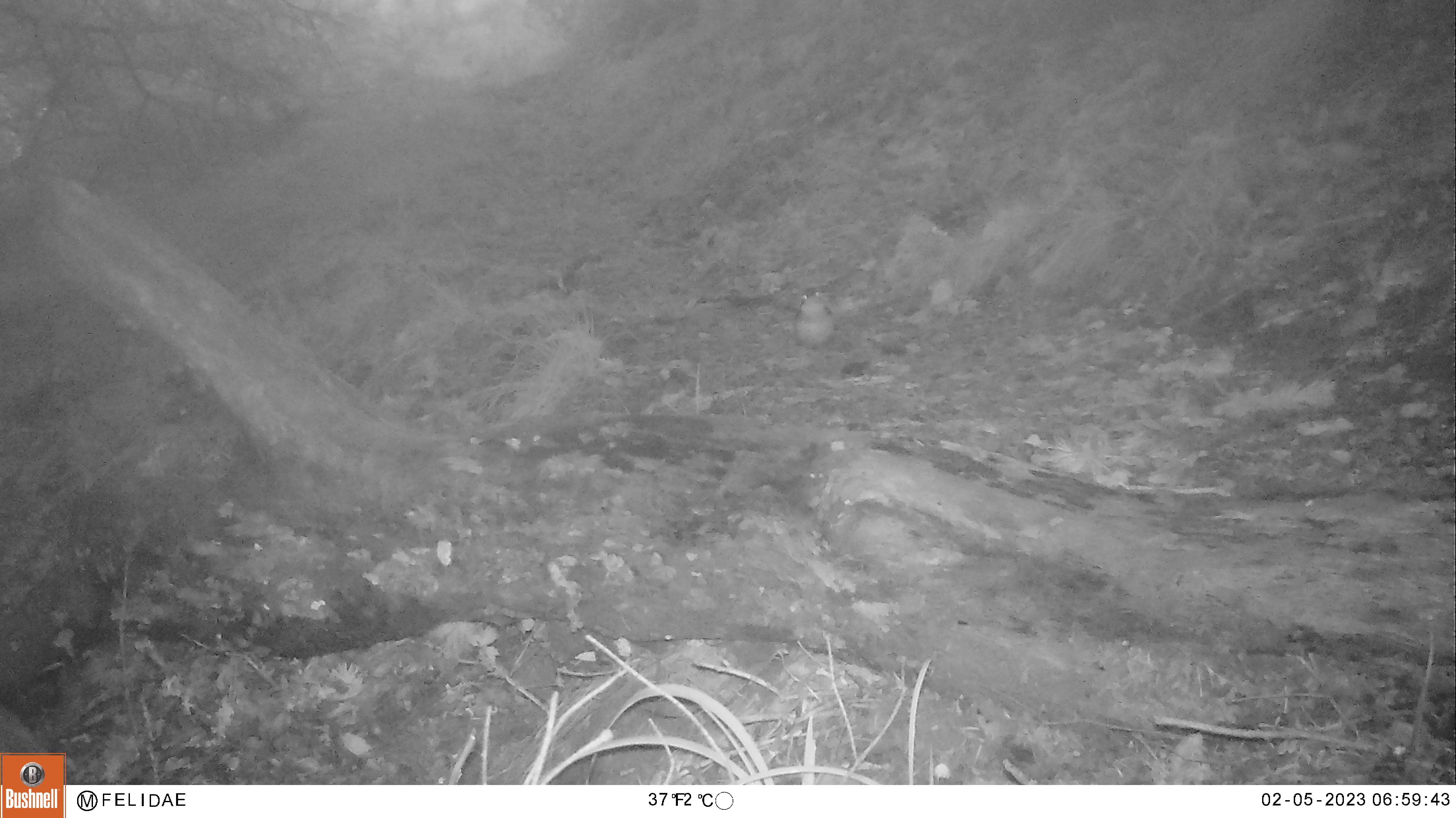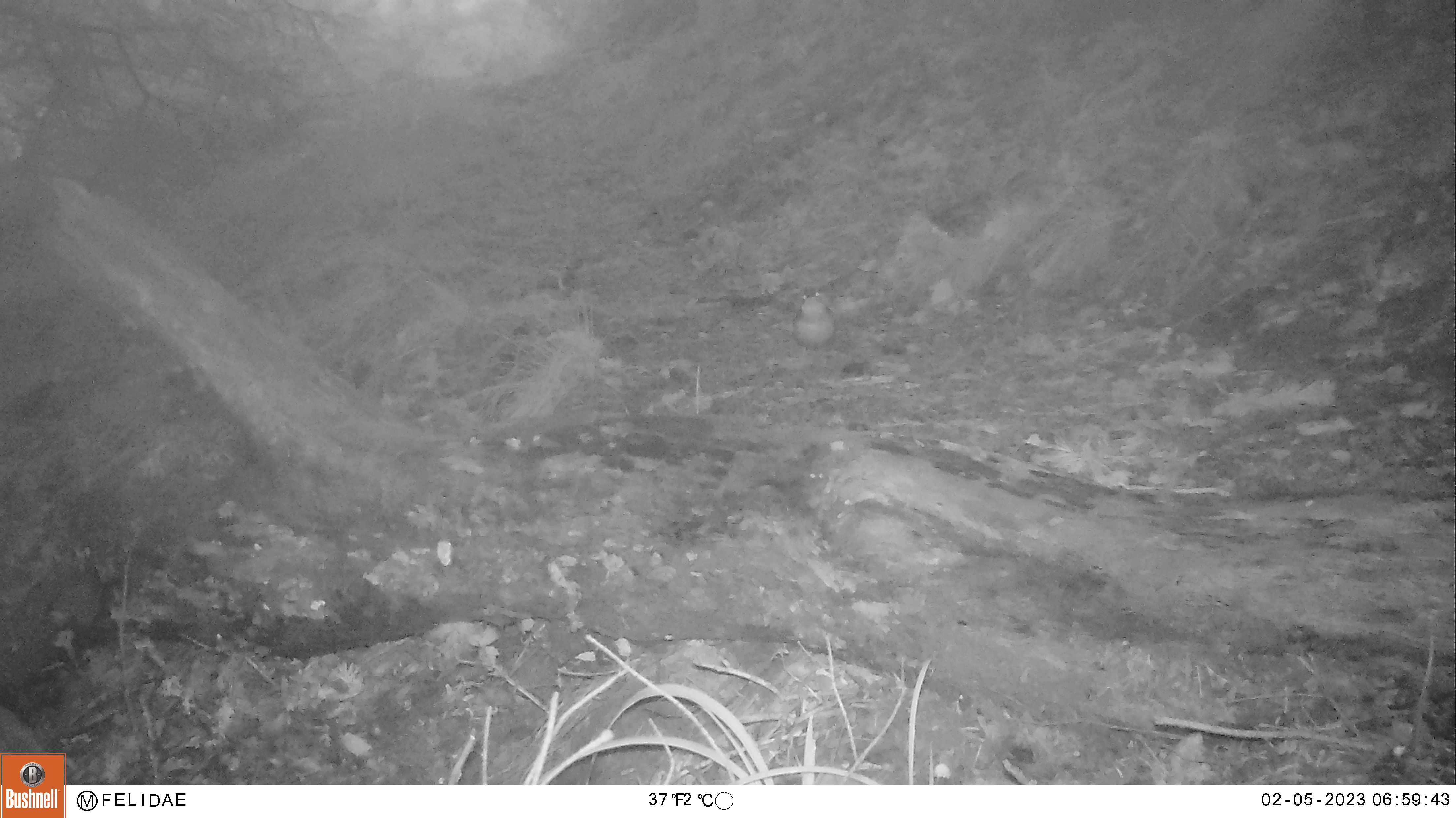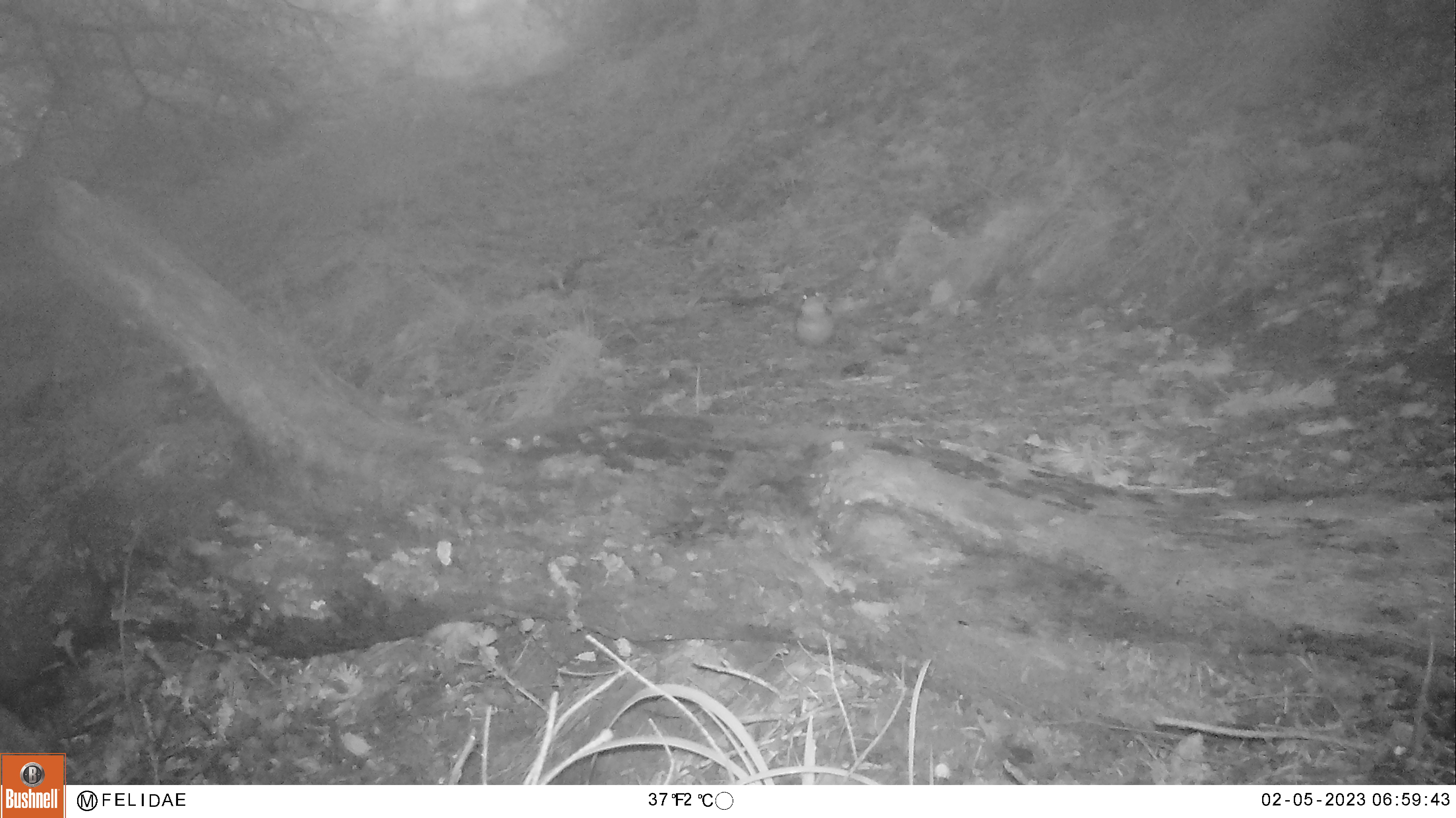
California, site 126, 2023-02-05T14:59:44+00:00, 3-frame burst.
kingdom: Animalia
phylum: Chordata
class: Aves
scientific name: Aves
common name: bird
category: unknown bird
Unknown bird (bird) (Aves).